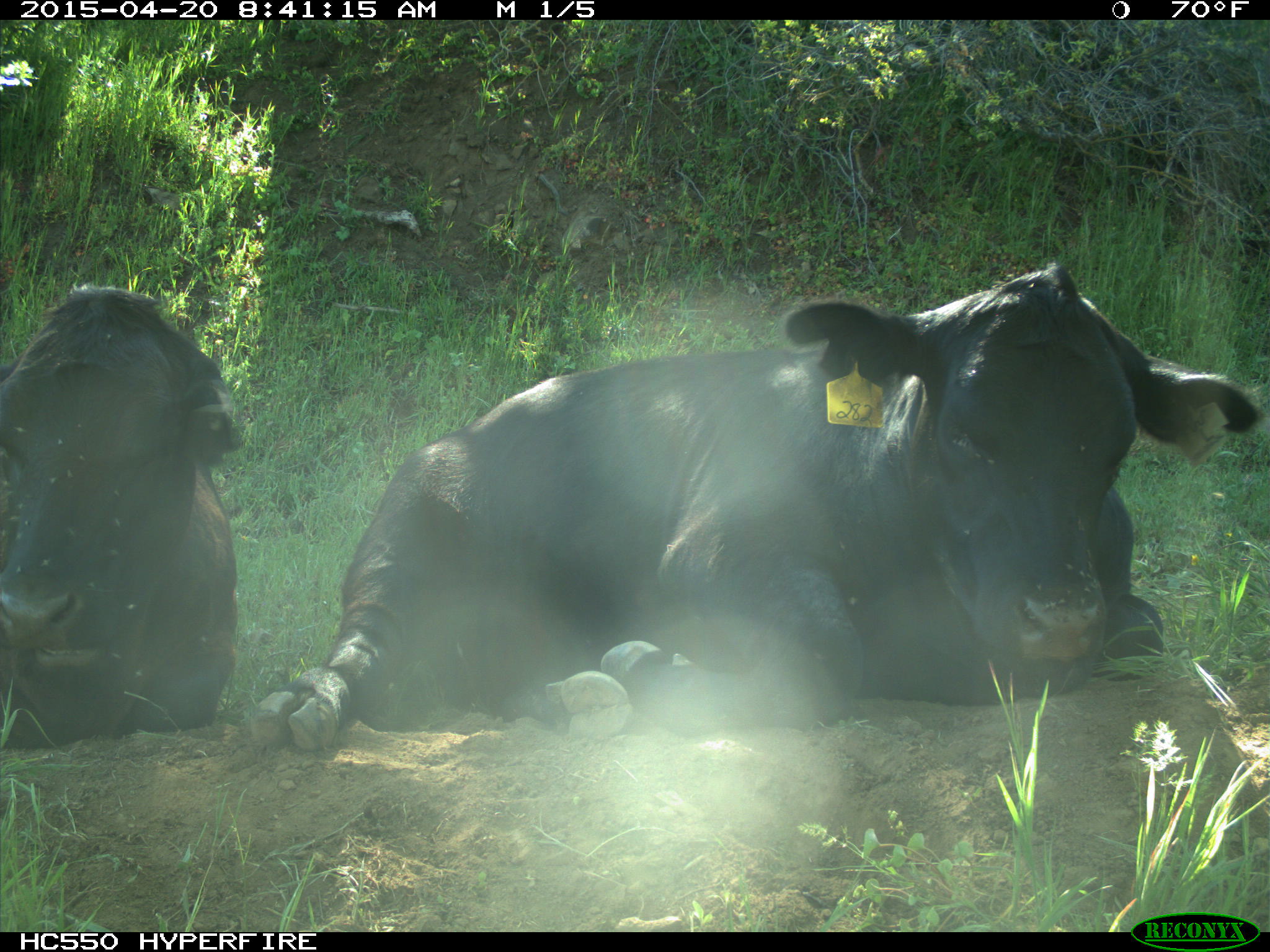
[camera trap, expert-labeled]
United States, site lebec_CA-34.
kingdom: Animalia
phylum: Chordata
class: Mammalia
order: Artiodactyla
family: Bovidae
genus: Bos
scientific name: Bos taurus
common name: domestic cow